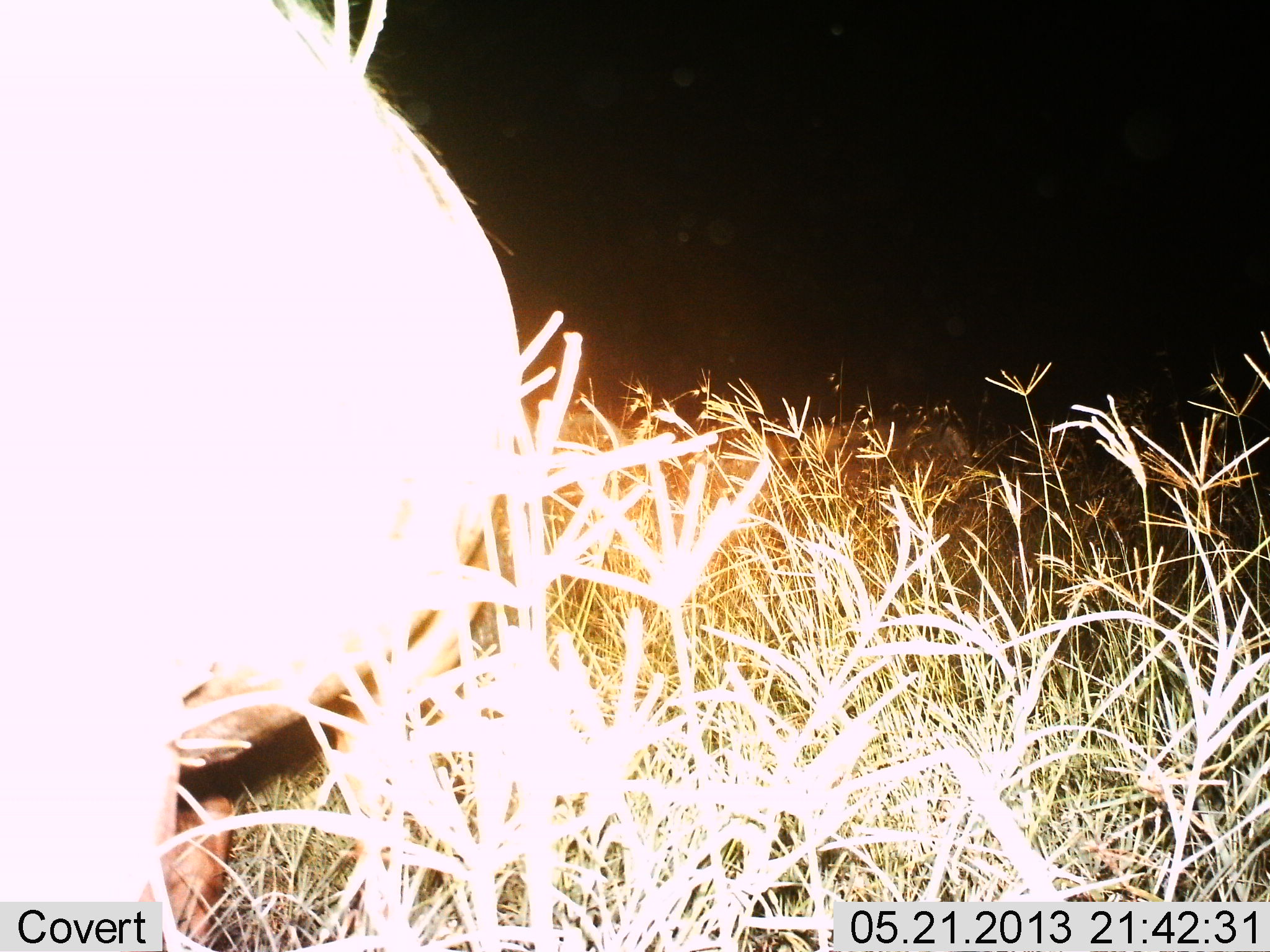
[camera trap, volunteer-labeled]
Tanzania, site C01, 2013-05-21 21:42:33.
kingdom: Animalia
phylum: Chordata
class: Mammalia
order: Artiodactyla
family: Suidae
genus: Phacochoerus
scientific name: Phacochoerus africanus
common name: warthog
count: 1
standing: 67%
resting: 0%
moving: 33%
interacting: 0%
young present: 0%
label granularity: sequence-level